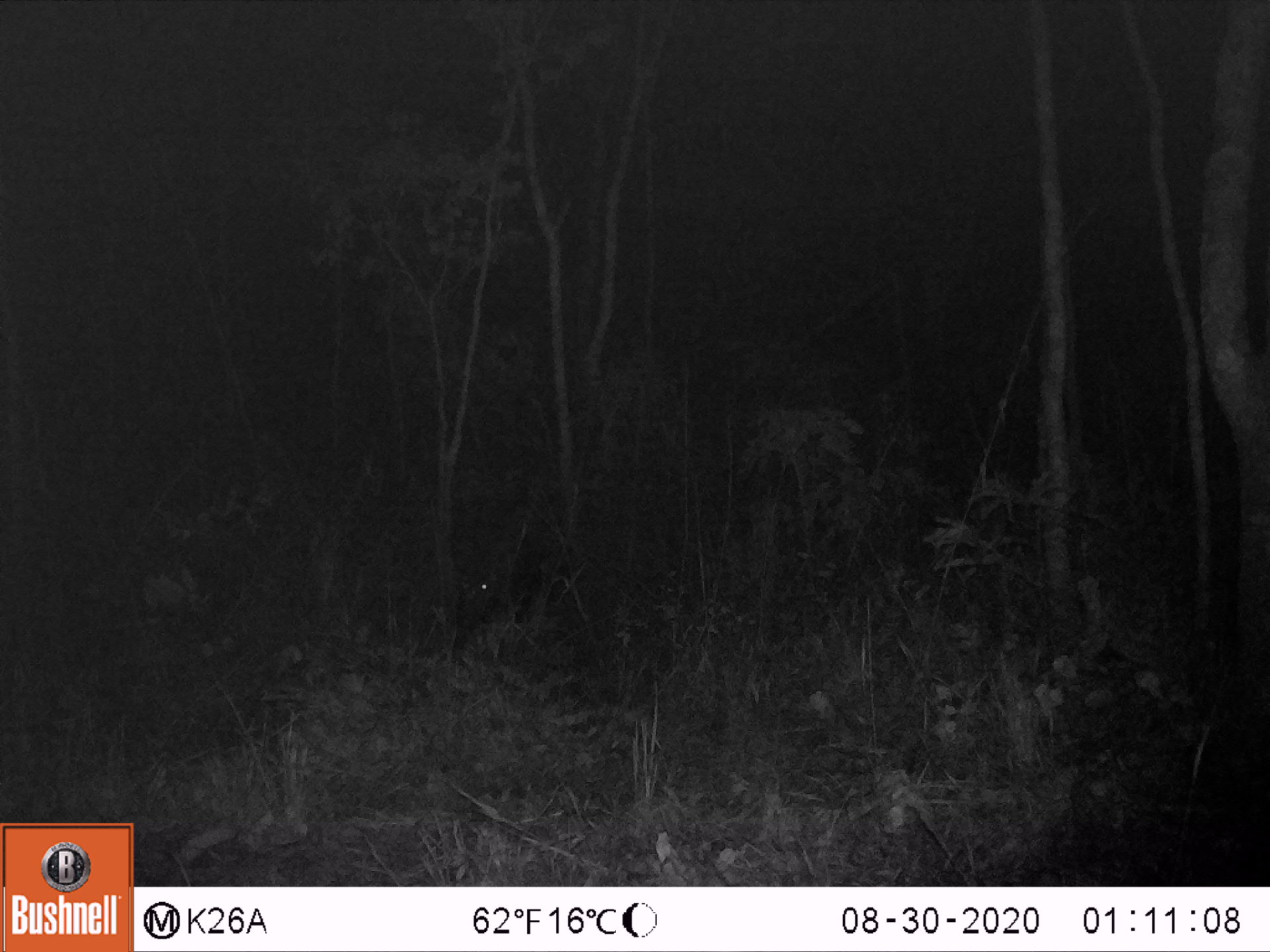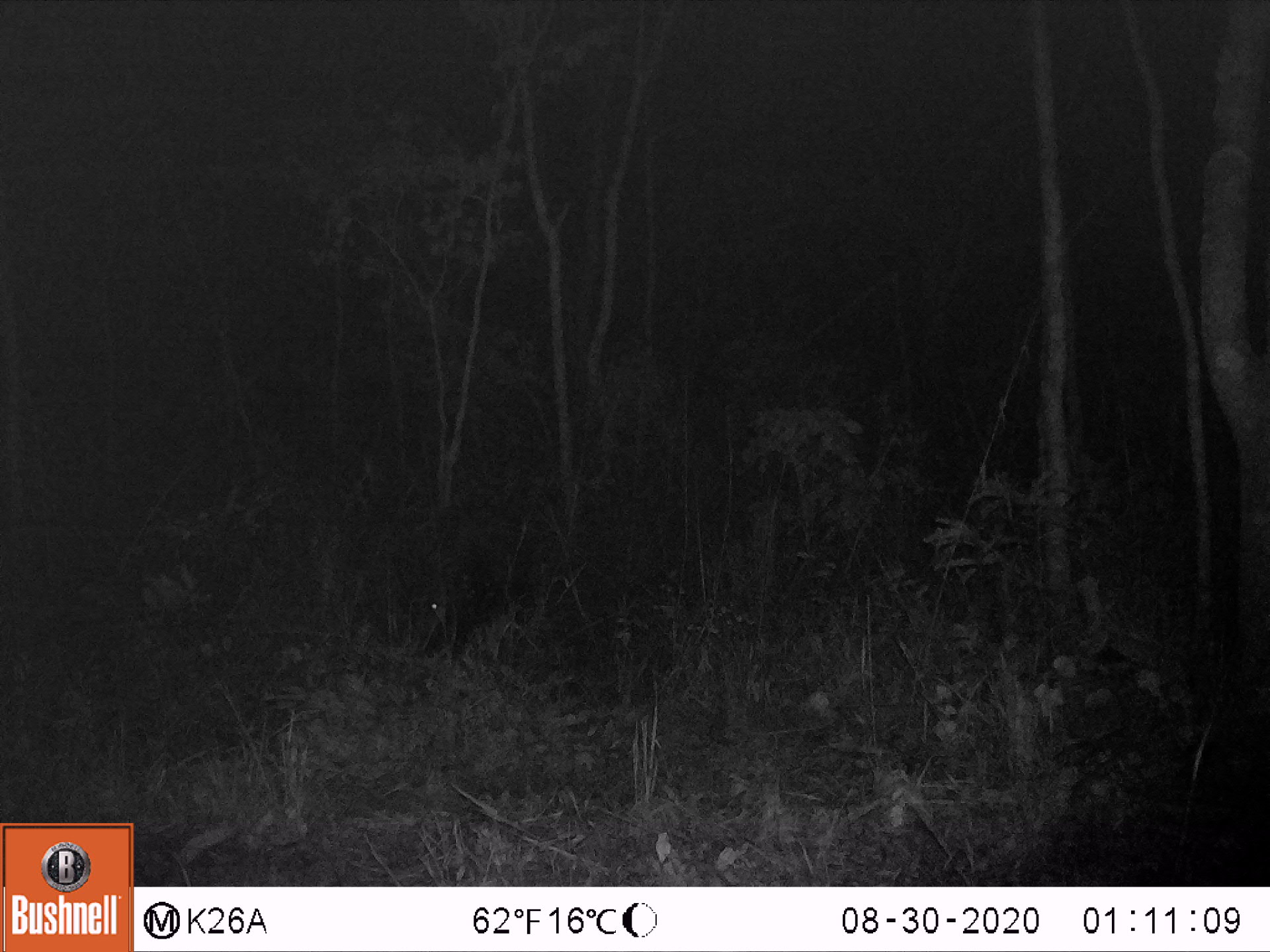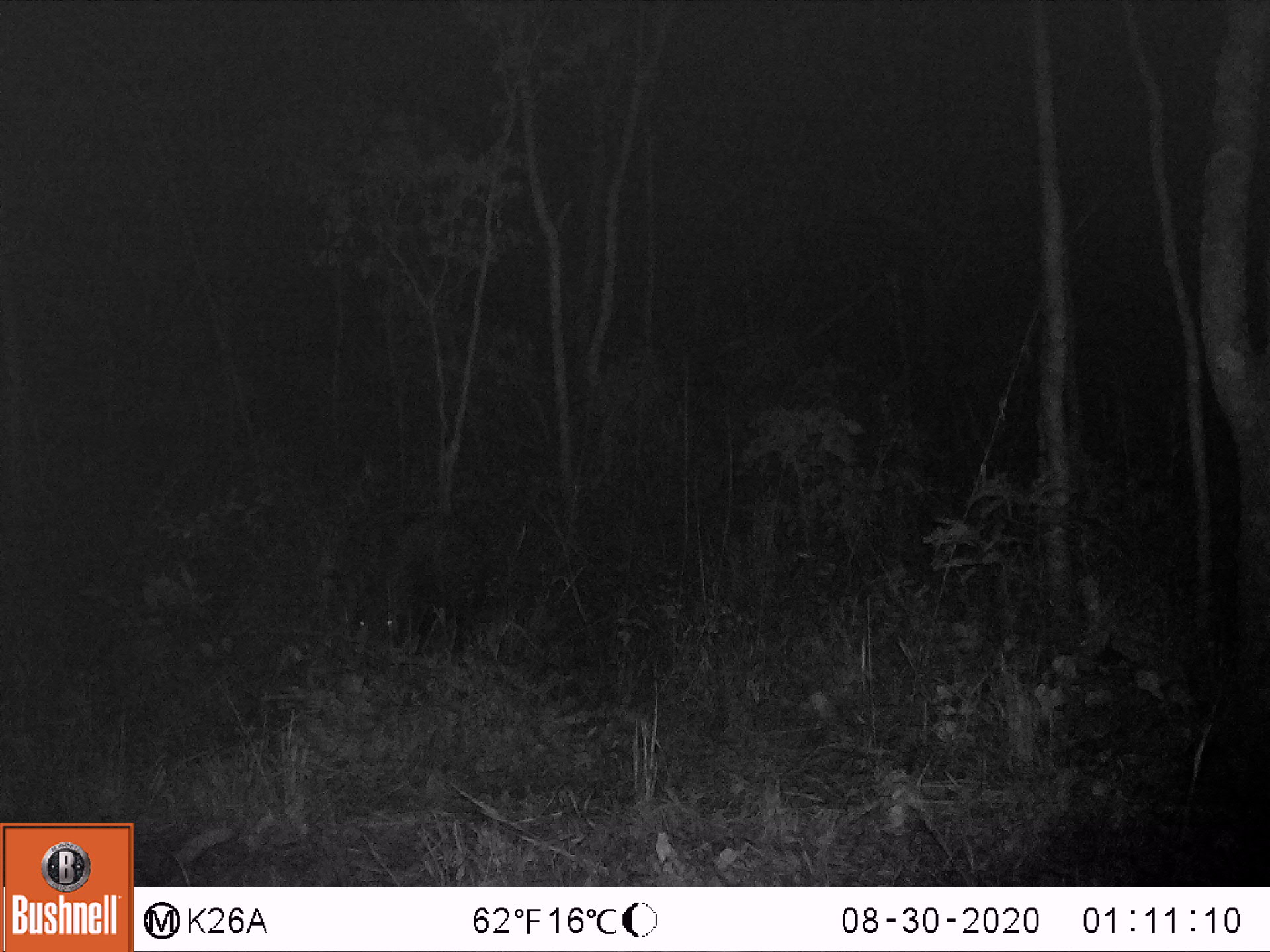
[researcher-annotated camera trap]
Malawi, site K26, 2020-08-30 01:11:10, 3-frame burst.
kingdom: Animalia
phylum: Chordata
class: Mammalia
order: Artiodactyla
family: Suidae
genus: Potamochoerus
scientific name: Potamochoerus larvatus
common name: bushpig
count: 1